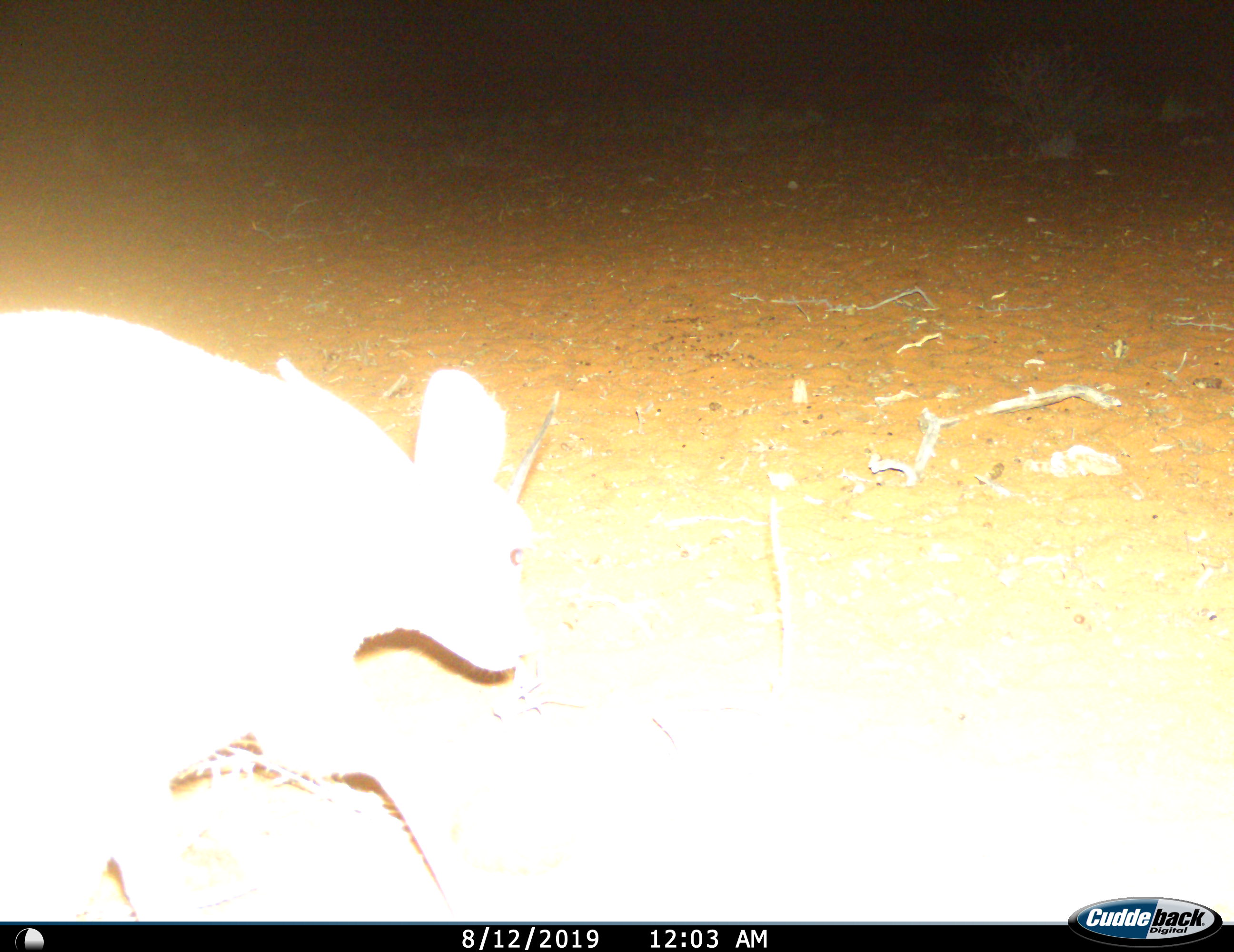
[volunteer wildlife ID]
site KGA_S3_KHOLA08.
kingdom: Animalia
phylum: Chordata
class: Mammalia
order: Artiodactyla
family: Bovidae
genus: Raphicerus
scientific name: Raphicerus campestris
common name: steenbok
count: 1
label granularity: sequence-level